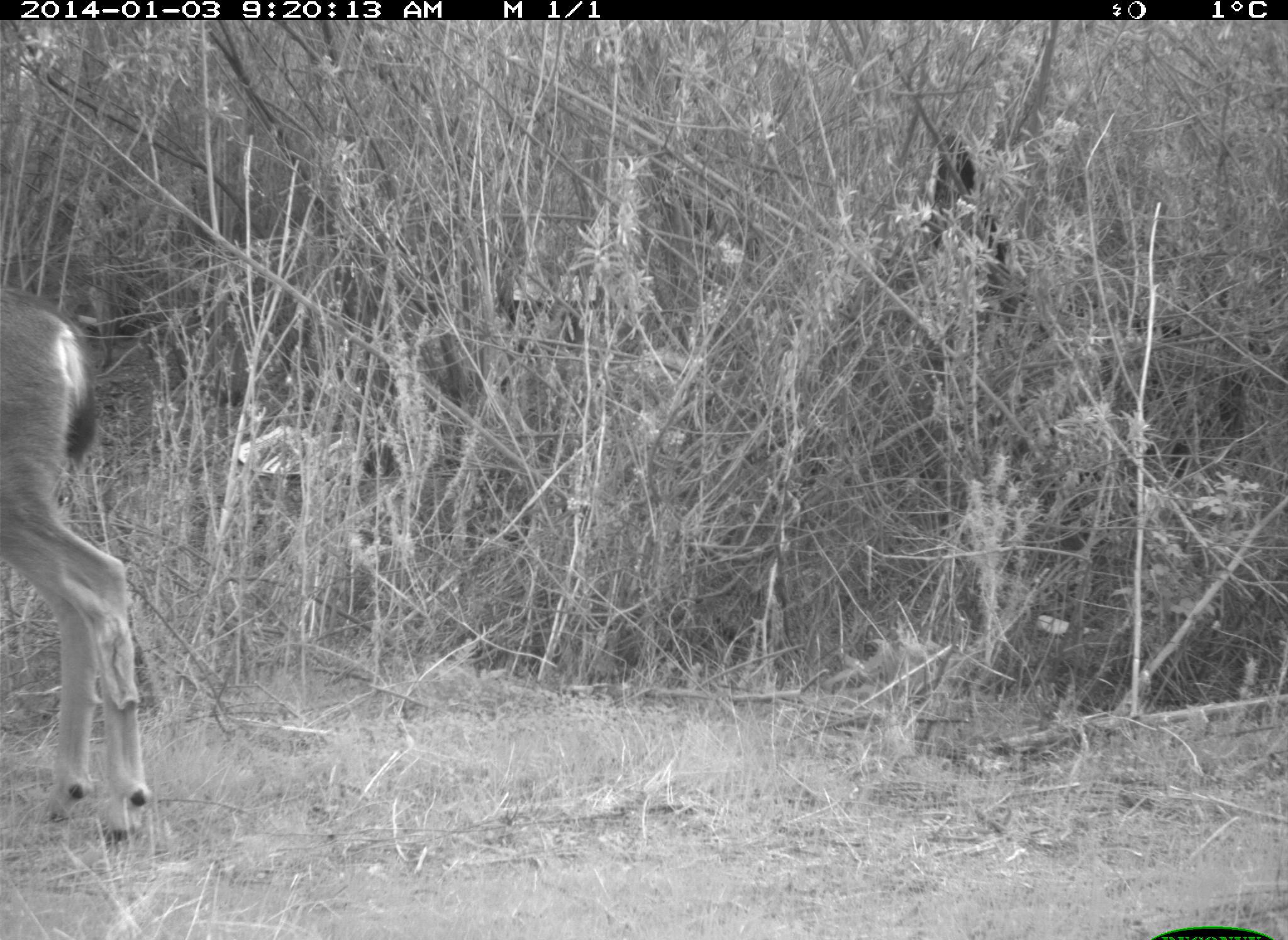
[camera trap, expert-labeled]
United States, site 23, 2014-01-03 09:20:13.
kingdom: Animalia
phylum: Chordata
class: Mammalia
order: Artiodactyla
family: Cervidae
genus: Odocoileus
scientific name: Odocoileus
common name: deer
Deer (Odocoileus).